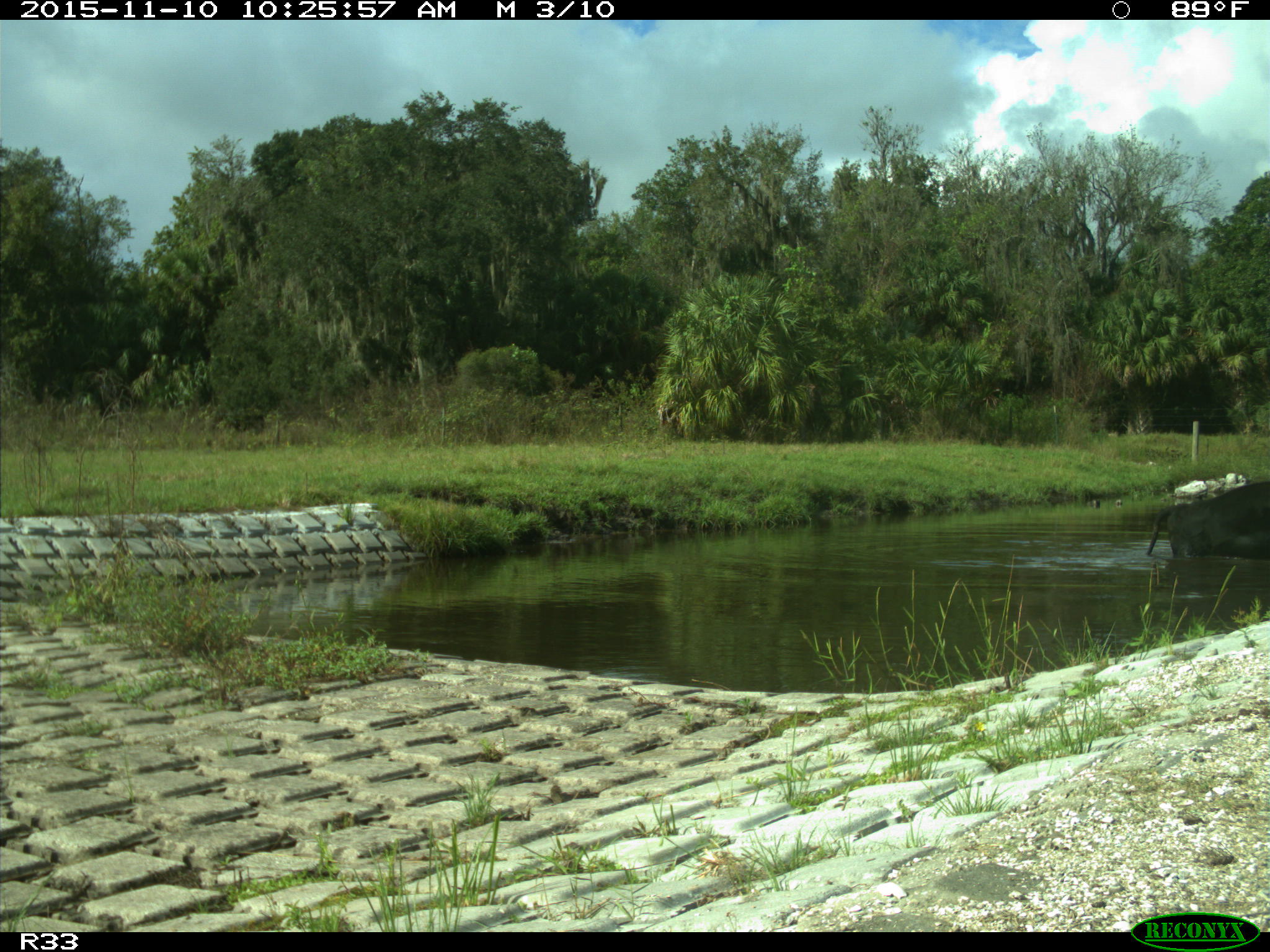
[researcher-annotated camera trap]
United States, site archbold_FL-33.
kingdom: Animalia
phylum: Chordata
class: Mammalia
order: Artiodactyla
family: Bovidae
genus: Bos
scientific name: Bos taurus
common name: domestic cow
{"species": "Bos taurus (domestic cow)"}